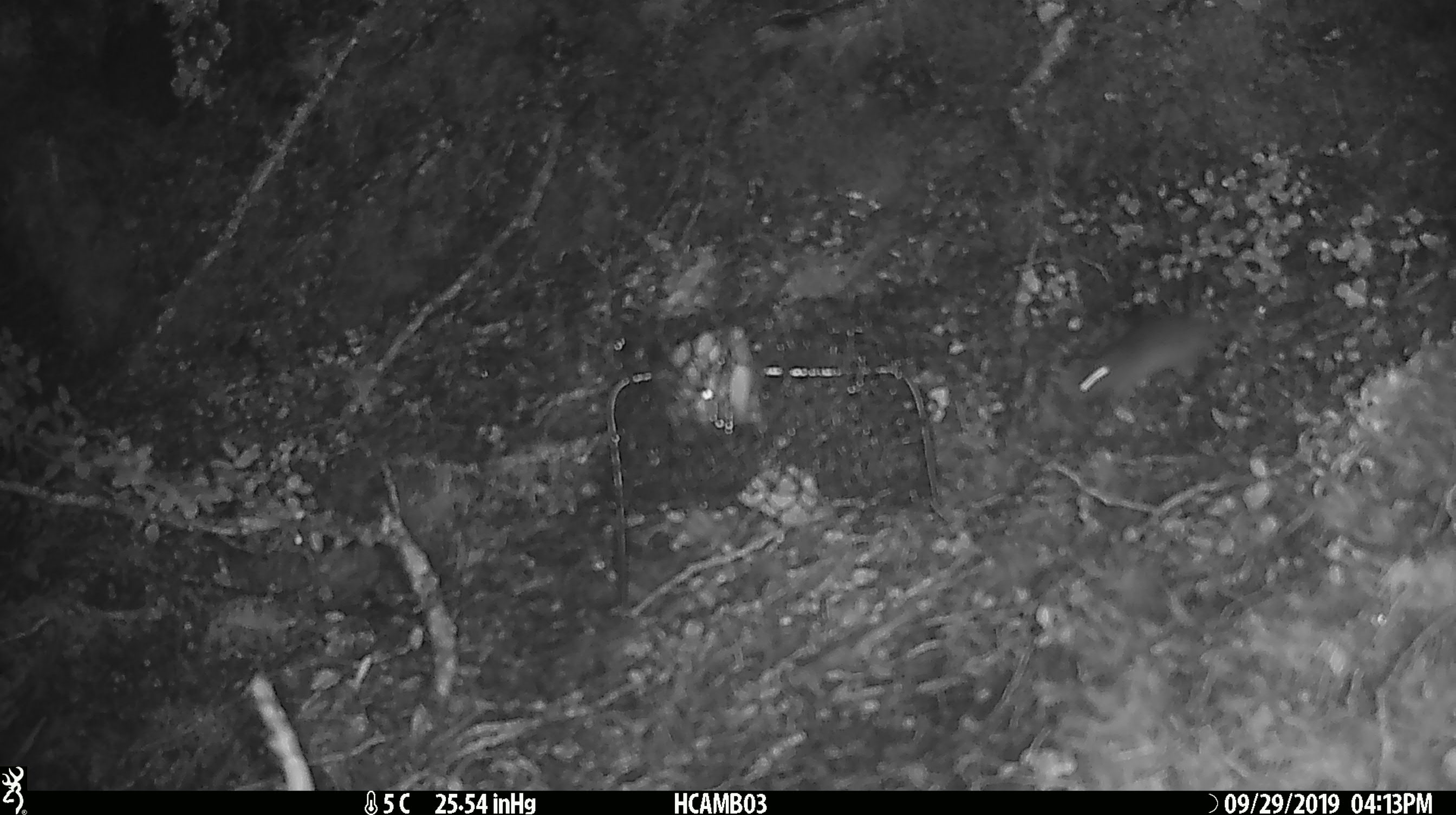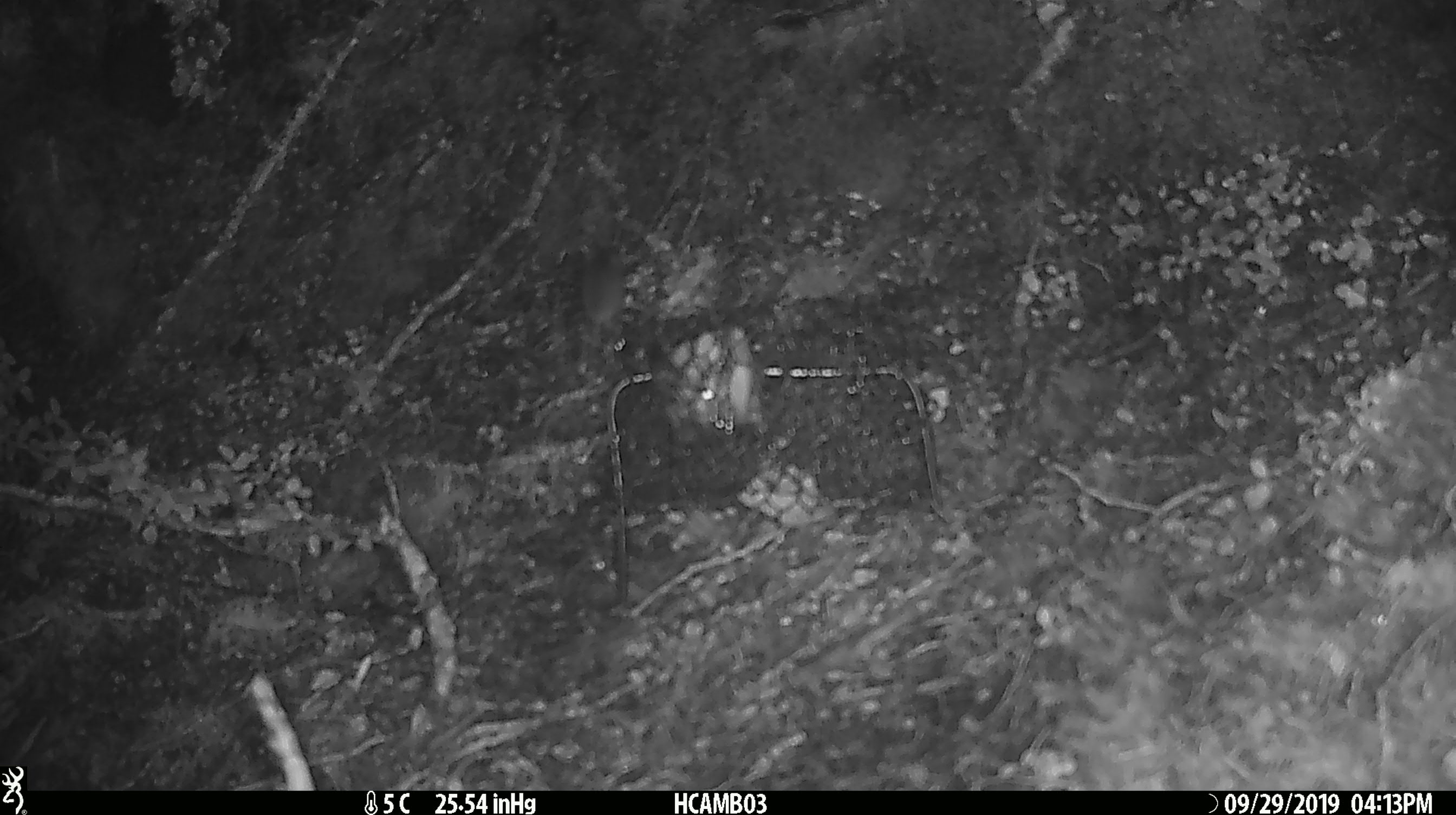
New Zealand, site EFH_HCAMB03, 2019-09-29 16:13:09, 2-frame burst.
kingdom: Animalia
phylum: Chordata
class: Mammalia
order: Rodentia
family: Muridae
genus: Mus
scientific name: Mus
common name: mouse